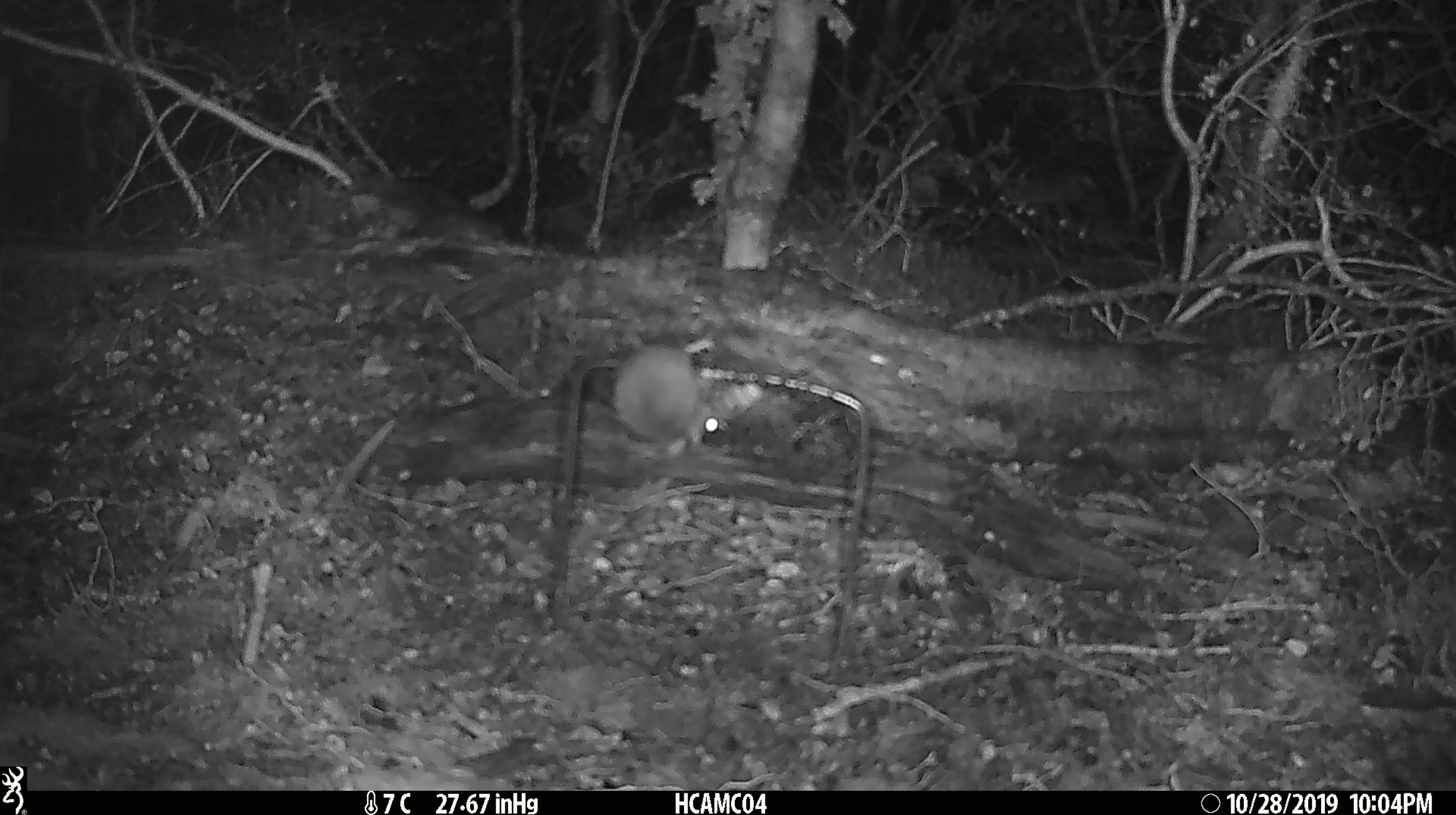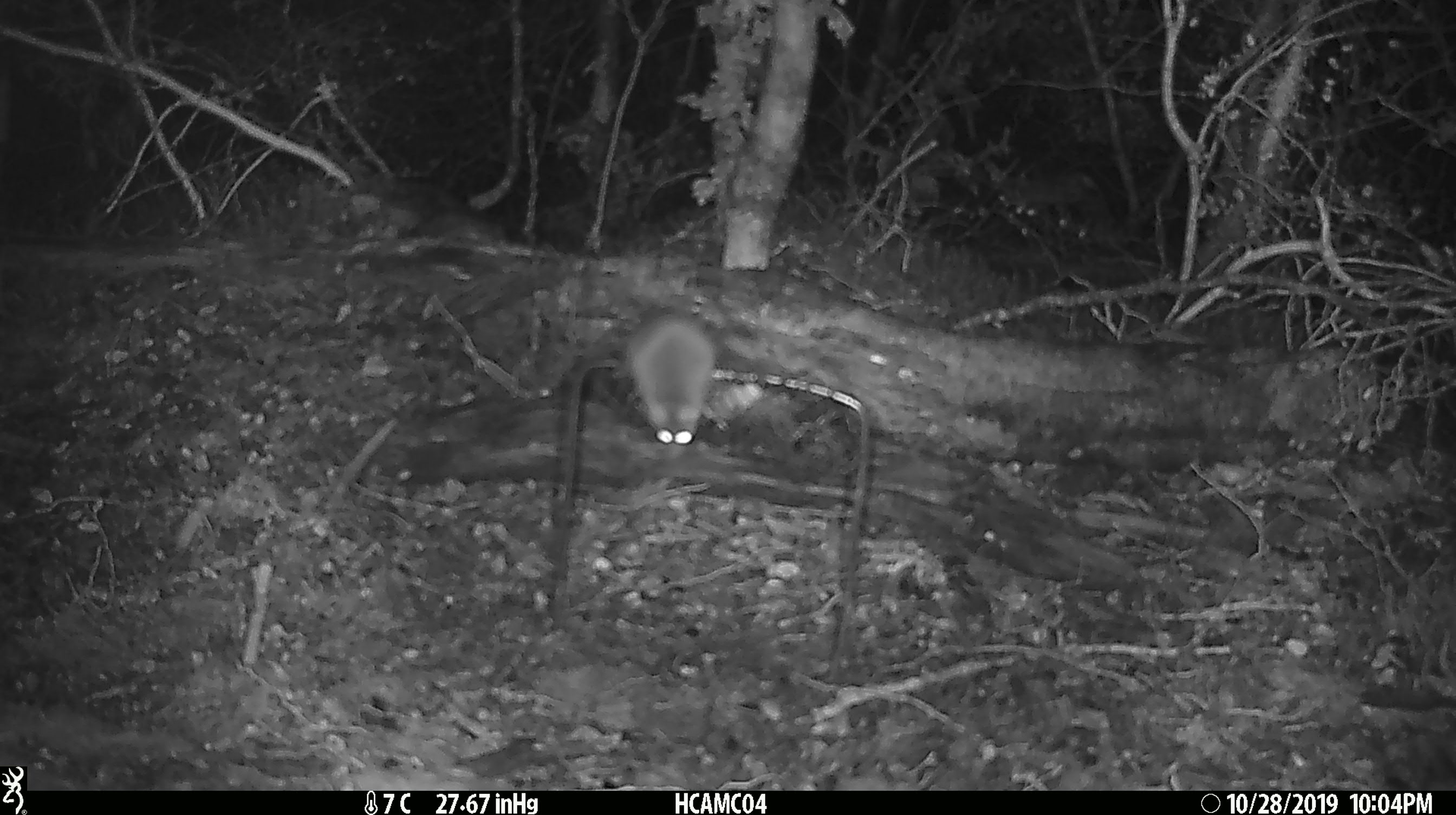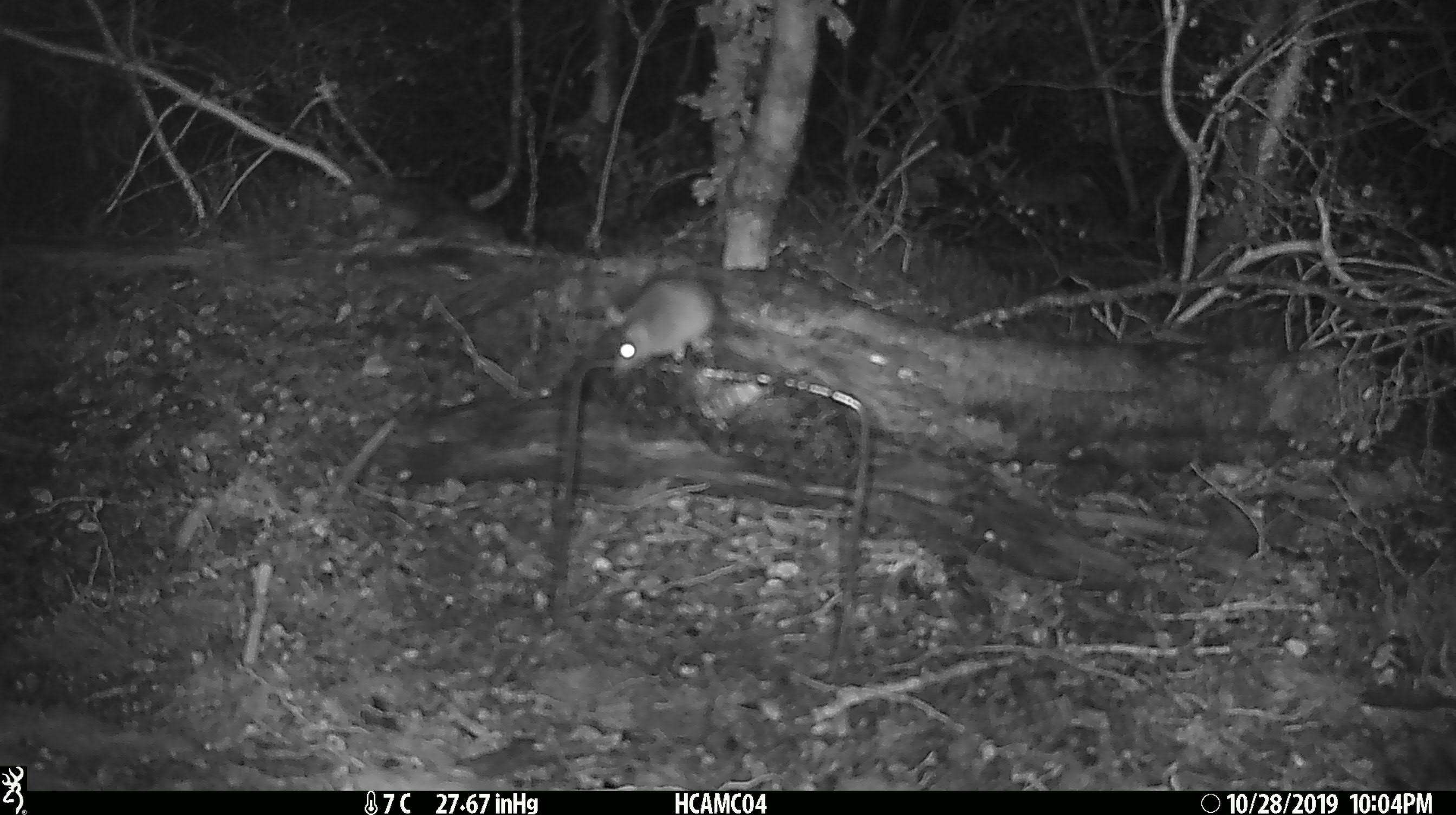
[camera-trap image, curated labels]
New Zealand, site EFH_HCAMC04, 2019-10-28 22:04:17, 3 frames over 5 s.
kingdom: Animalia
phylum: Chordata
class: Mammalia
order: Rodentia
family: Muridae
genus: Mus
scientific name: Mus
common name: mouse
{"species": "mouse (Mus)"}